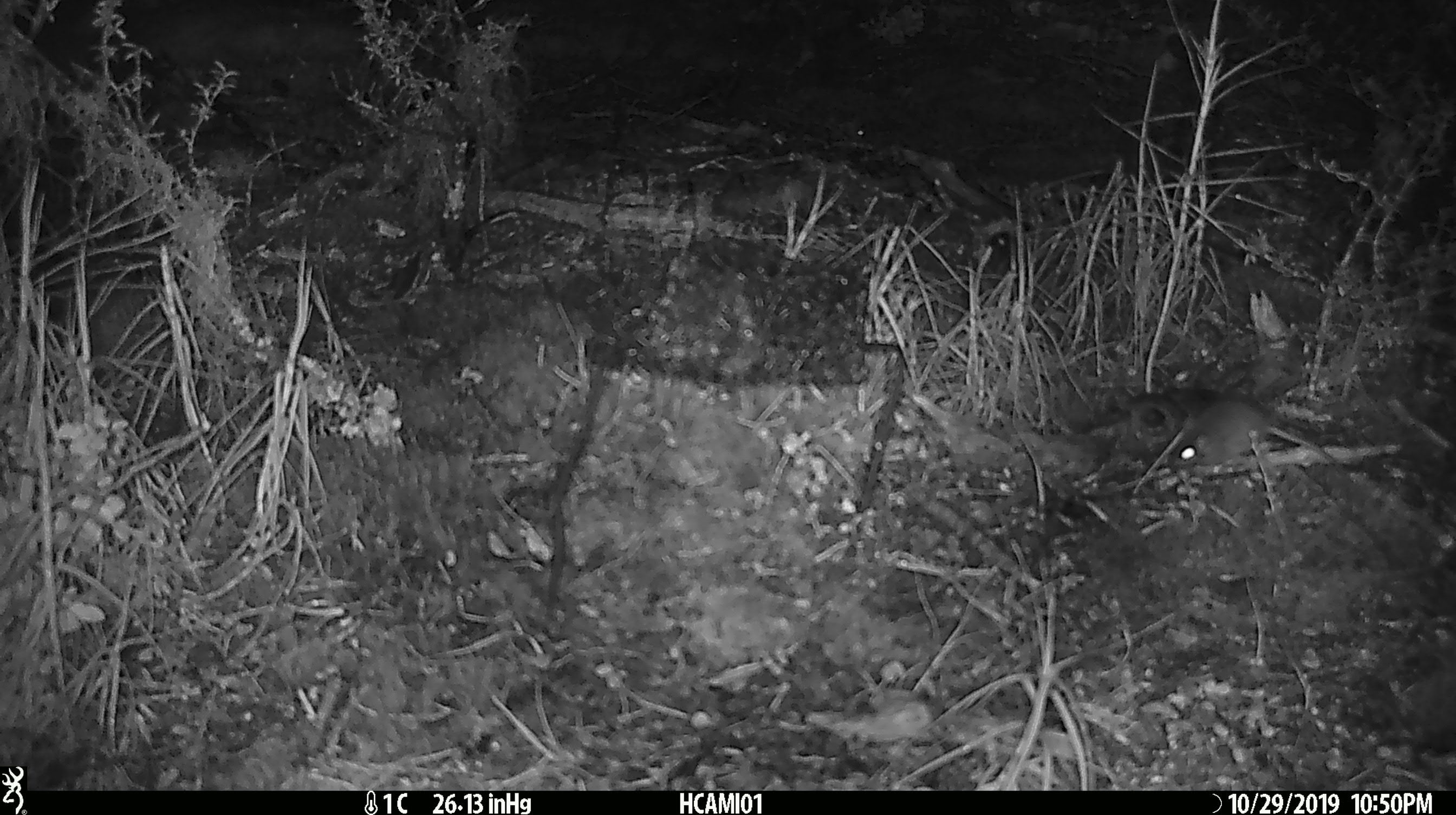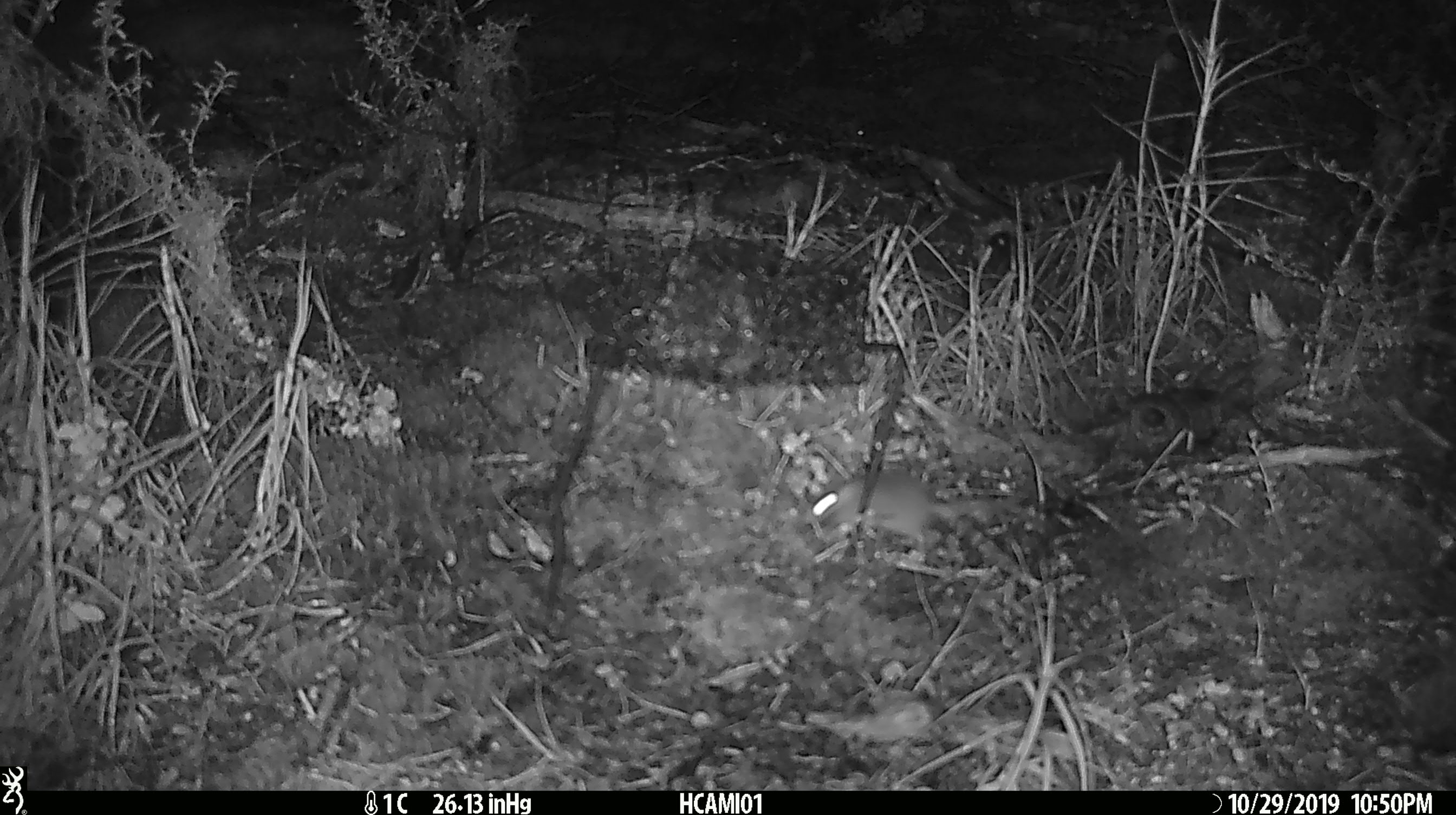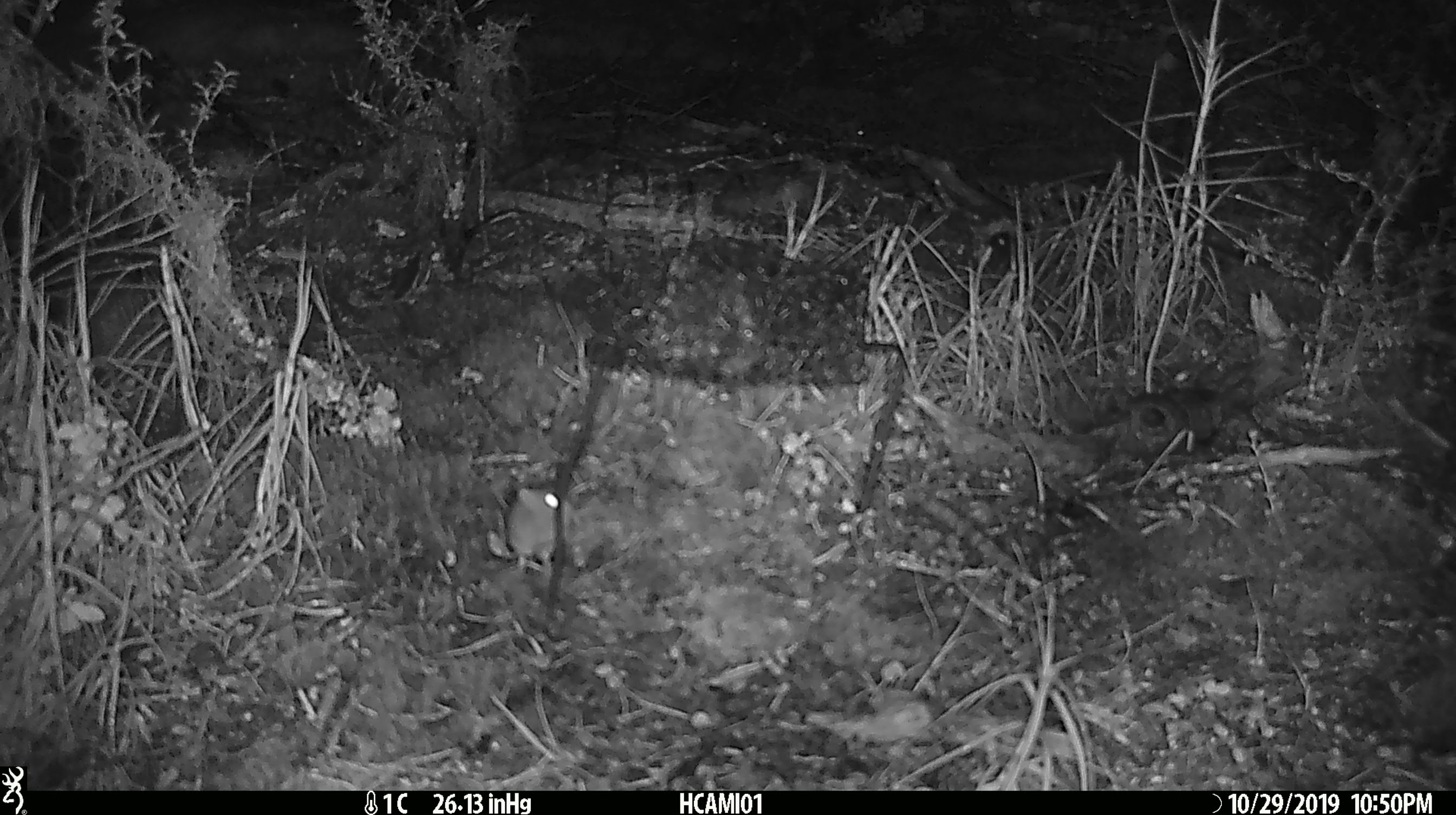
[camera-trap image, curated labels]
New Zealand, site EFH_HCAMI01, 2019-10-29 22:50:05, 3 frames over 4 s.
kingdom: Animalia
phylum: Chordata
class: Mammalia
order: Rodentia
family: Muridae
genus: Mus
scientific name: Mus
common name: mouse